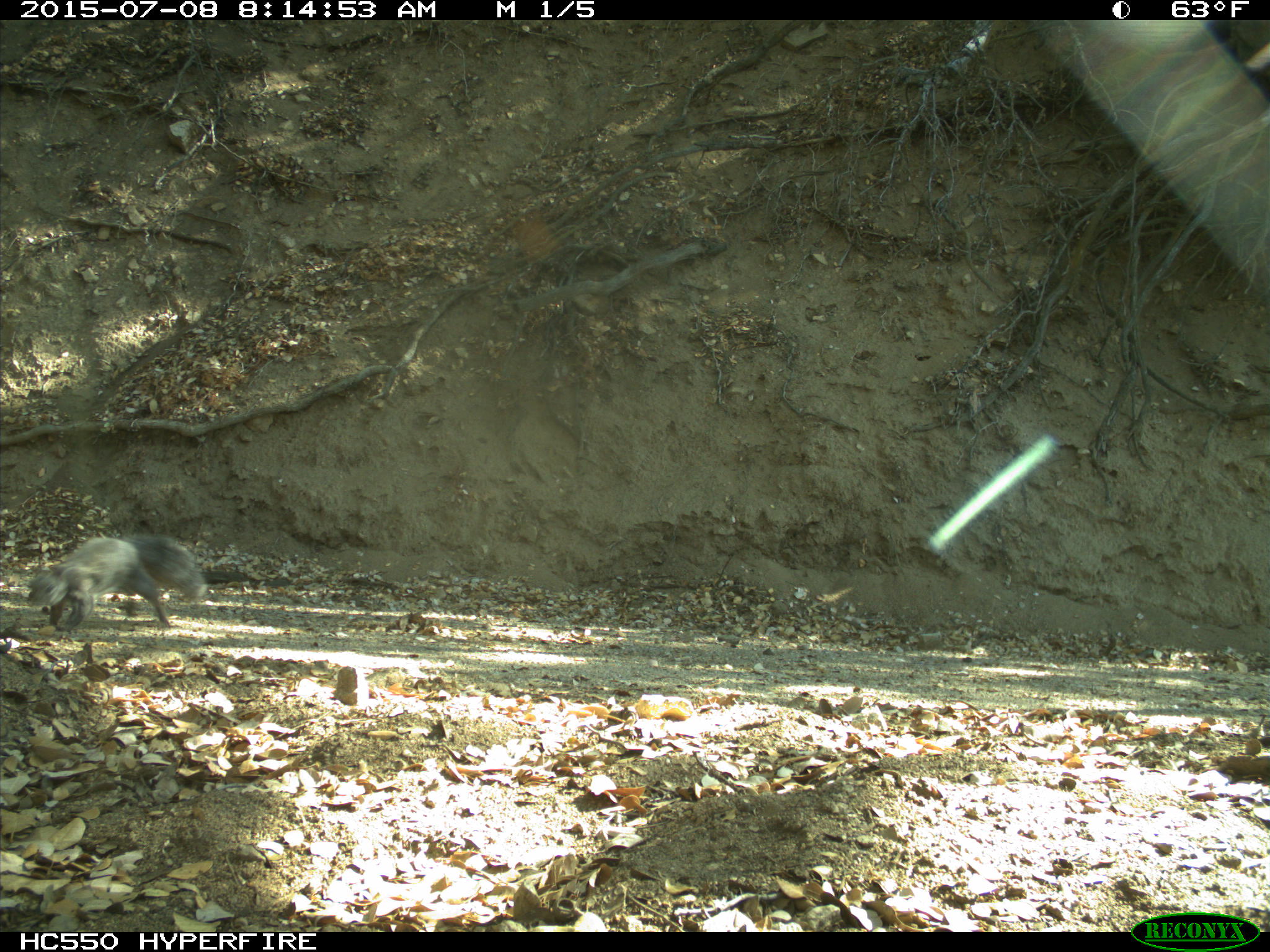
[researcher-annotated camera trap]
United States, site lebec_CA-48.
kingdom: Animalia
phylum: Chordata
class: Mammalia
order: Rodentia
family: Sciuridae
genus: Sciurus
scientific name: Sciurus carolinensis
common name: eastern gray squirrel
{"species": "Sciurus carolinensis (eastern gray squirrel)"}